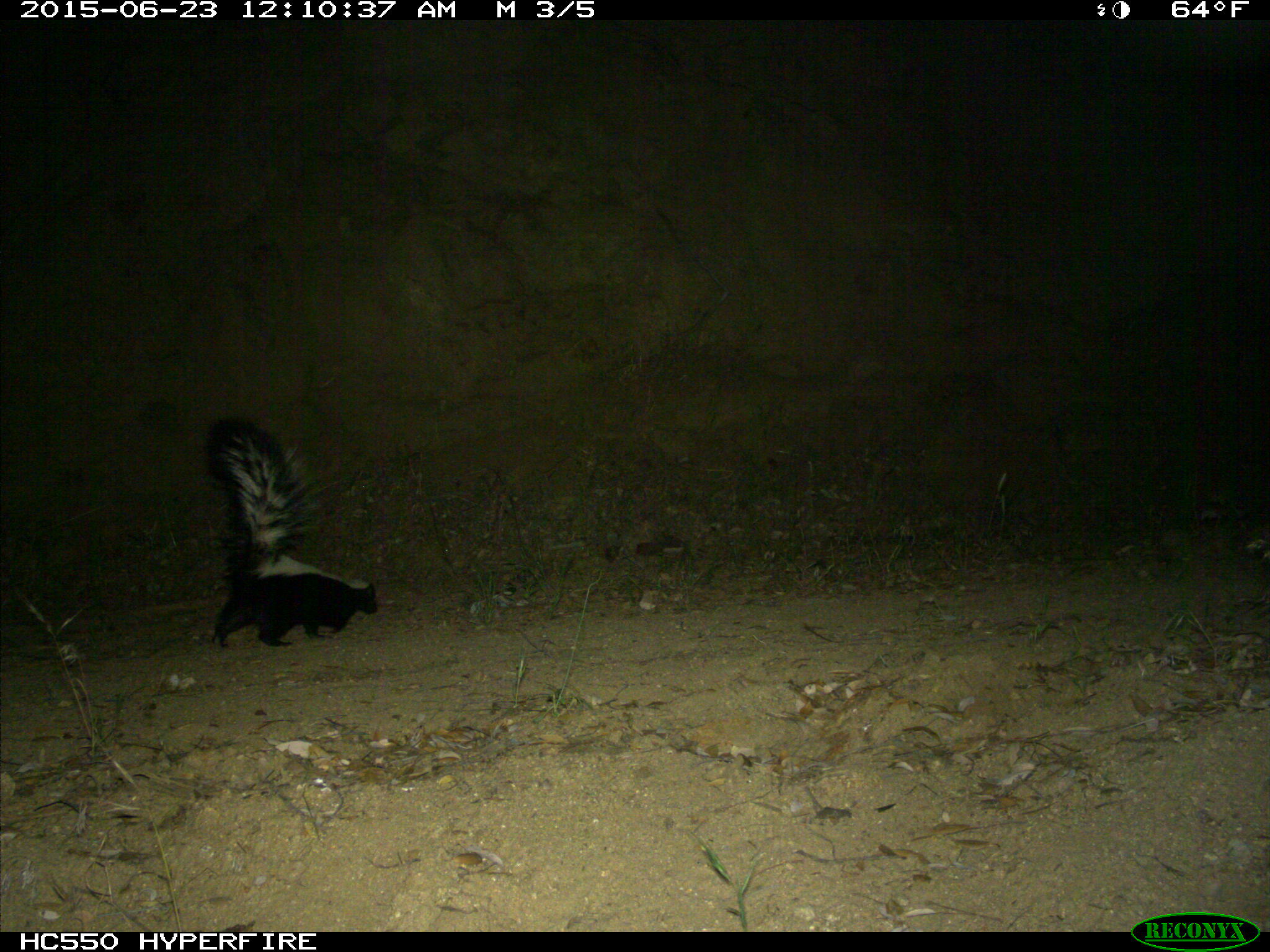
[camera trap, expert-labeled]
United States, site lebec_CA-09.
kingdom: Animalia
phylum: Chordata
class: Mammalia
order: Carnivora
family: Mephitidae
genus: Mephitis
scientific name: Mephitis mephitis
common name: striped skunk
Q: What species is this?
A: Mephitis mephitis (striped skunk).